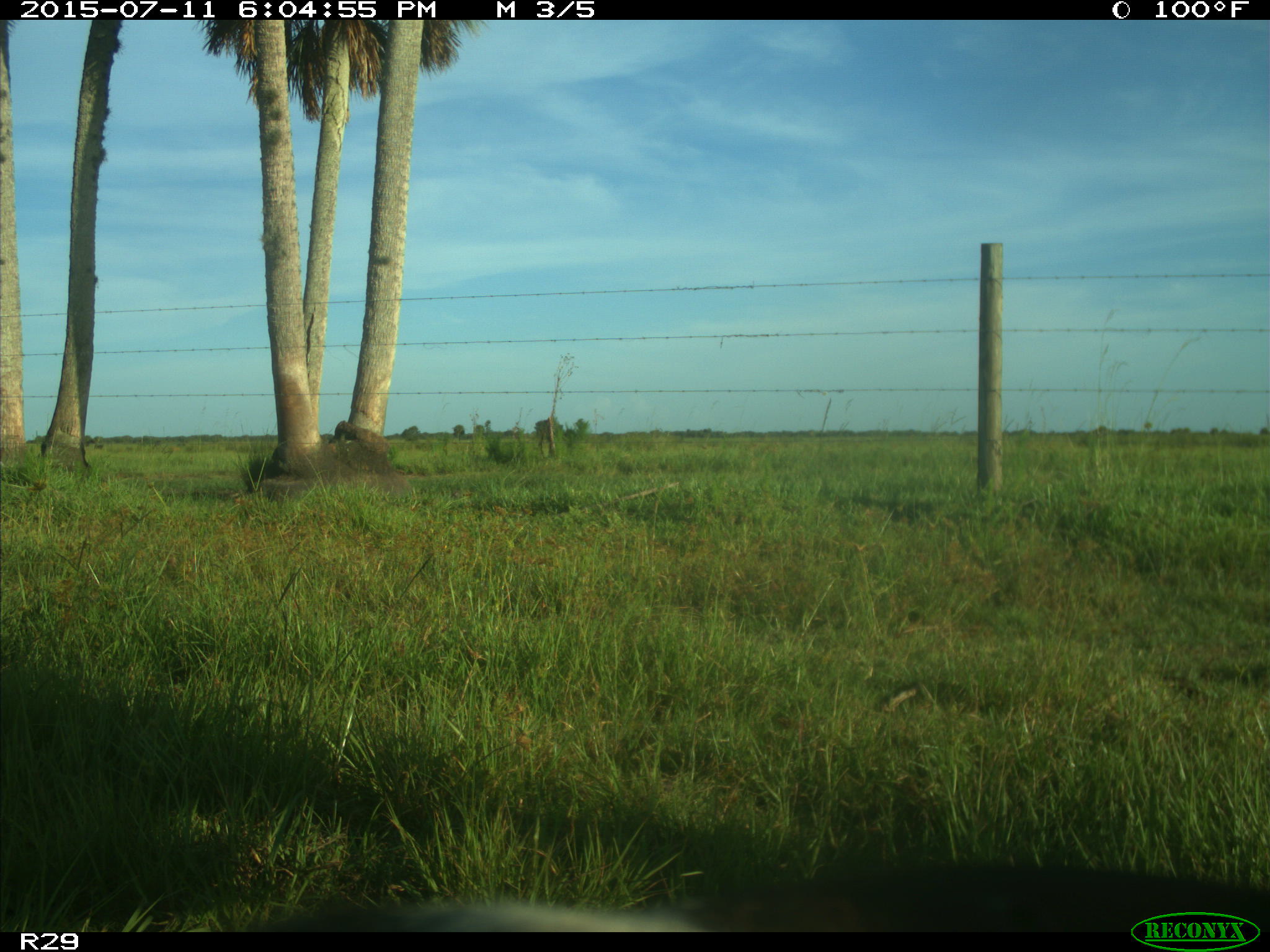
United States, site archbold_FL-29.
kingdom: Animalia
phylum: Chordata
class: Mammalia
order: Artiodactyla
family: Bovidae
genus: Bos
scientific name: Bos taurus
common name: domestic cow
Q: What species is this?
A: Bos taurus (domestic cow).